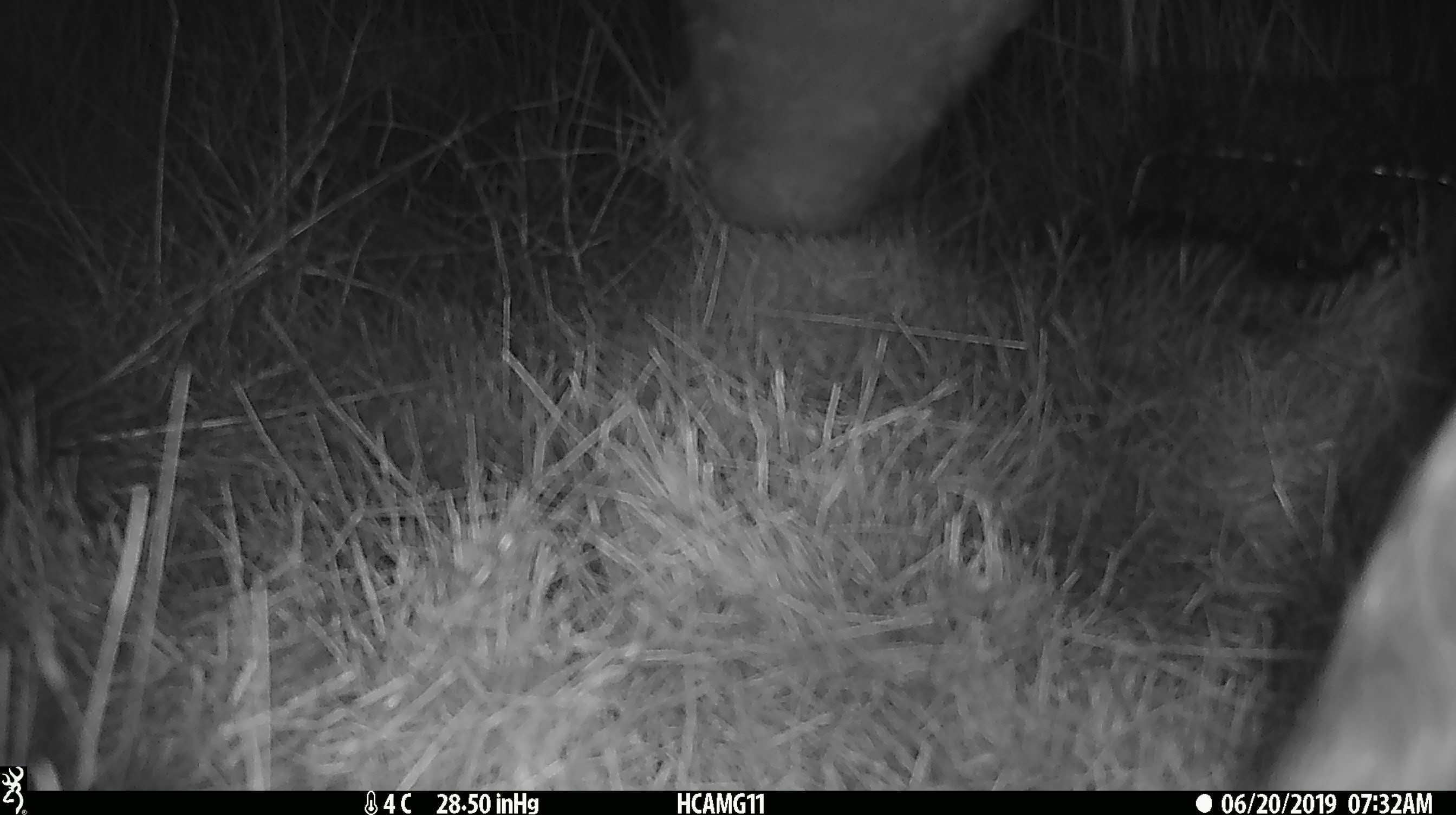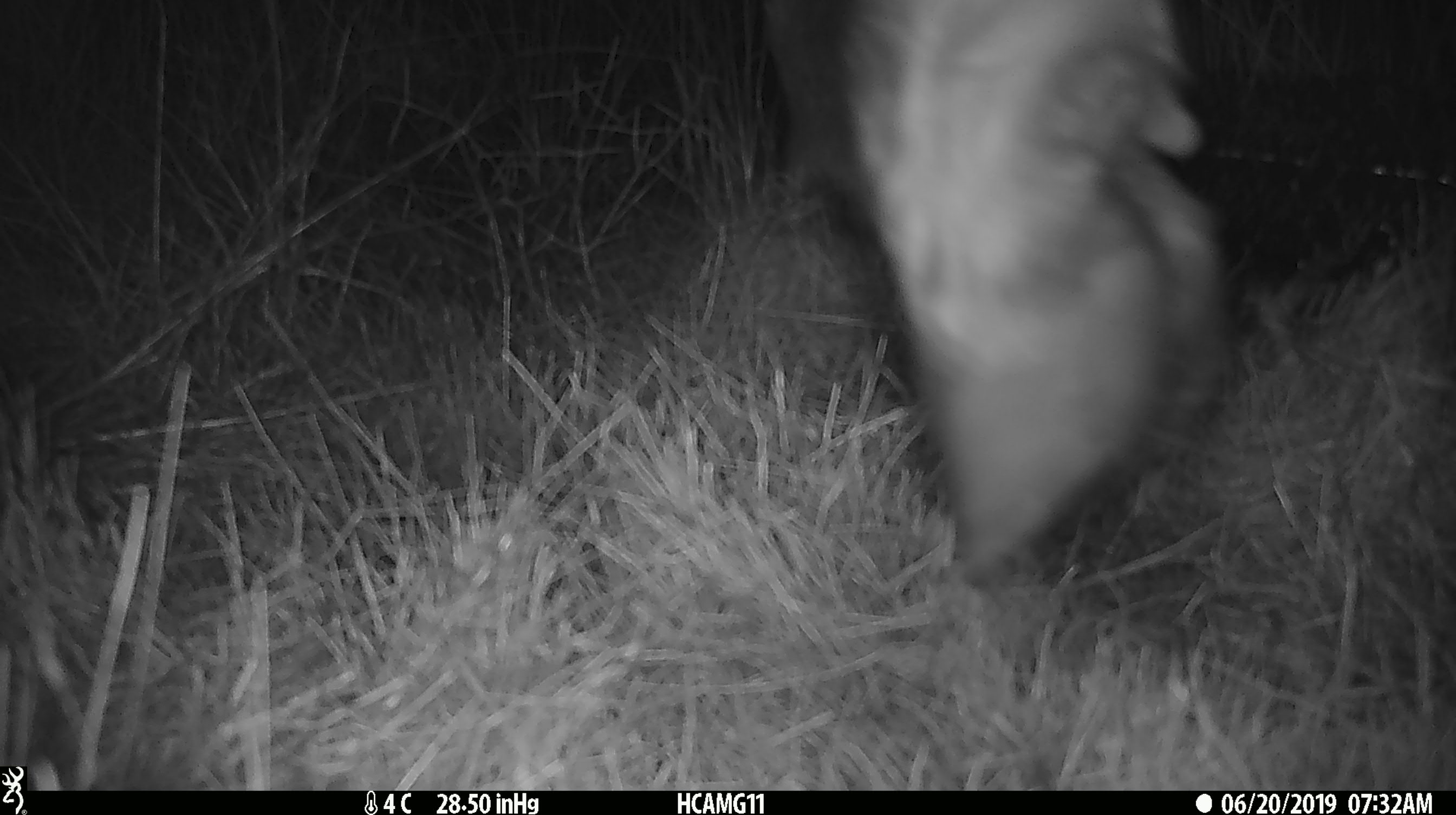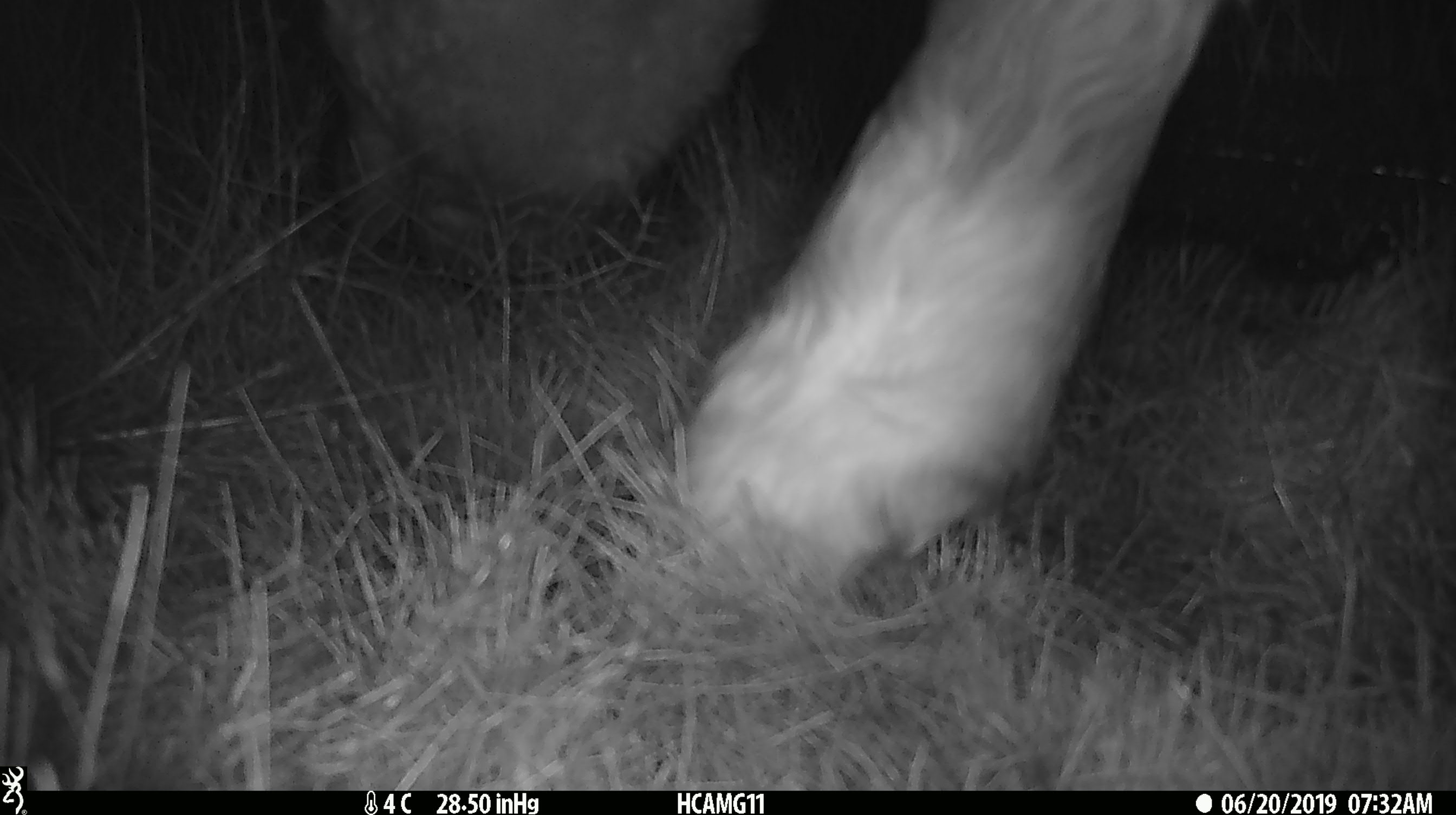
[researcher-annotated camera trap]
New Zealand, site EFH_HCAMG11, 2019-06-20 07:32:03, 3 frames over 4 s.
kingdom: Animalia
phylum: Chordata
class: Mammalia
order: Artiodactyla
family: Bovidae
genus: Bos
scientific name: Bos taurus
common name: domestic cow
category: cow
Cow (domestic cow) (Bos taurus).